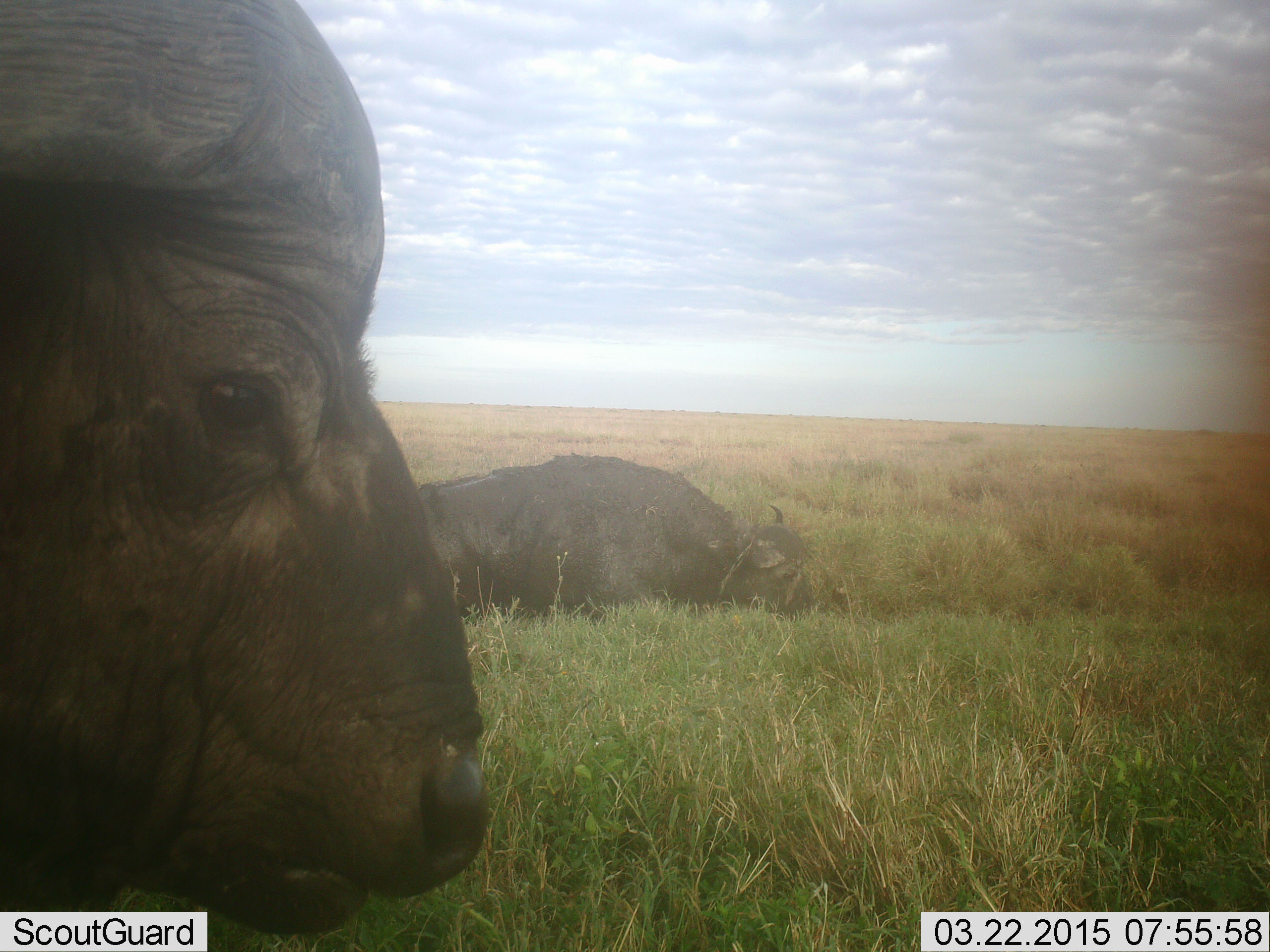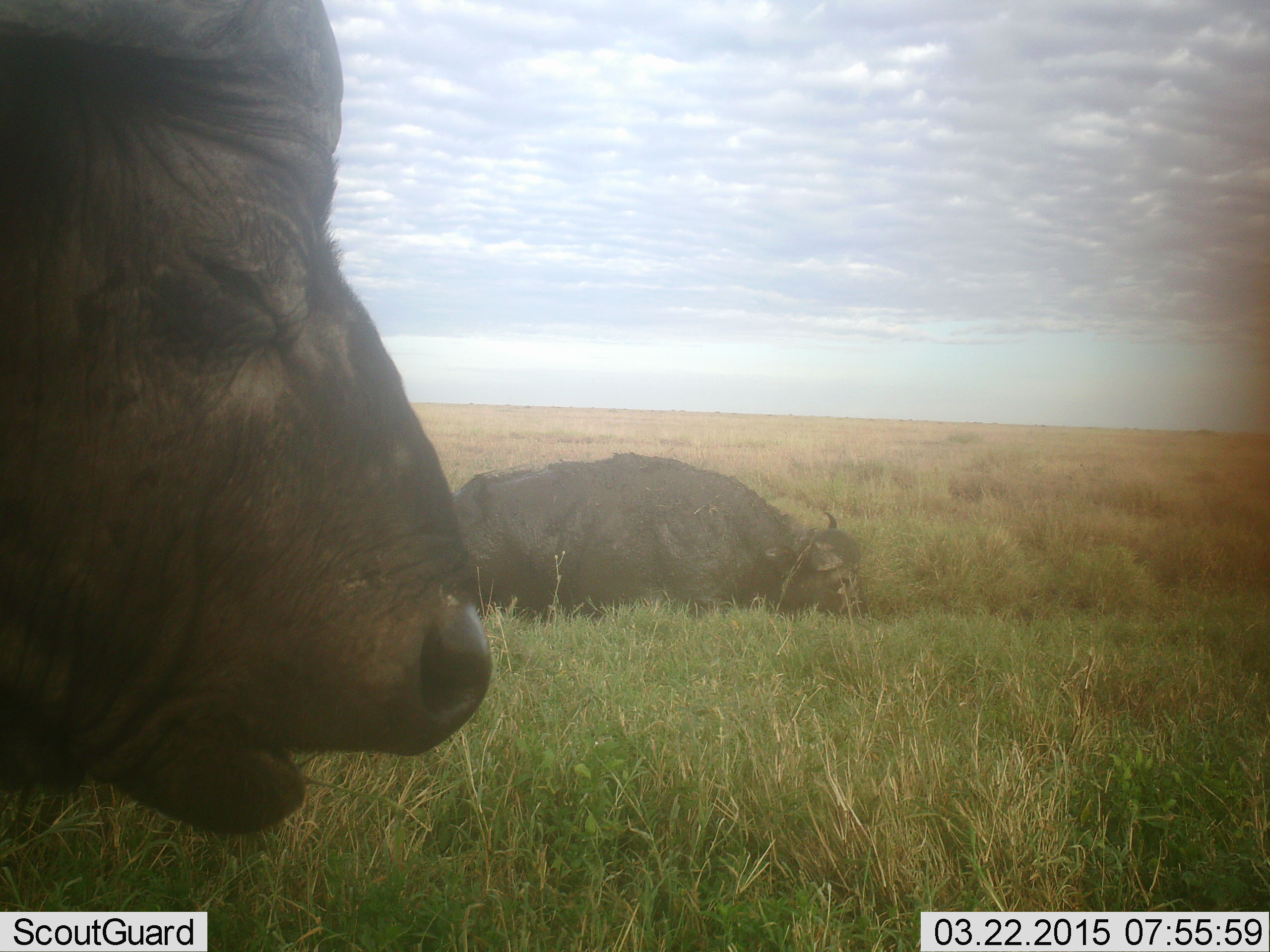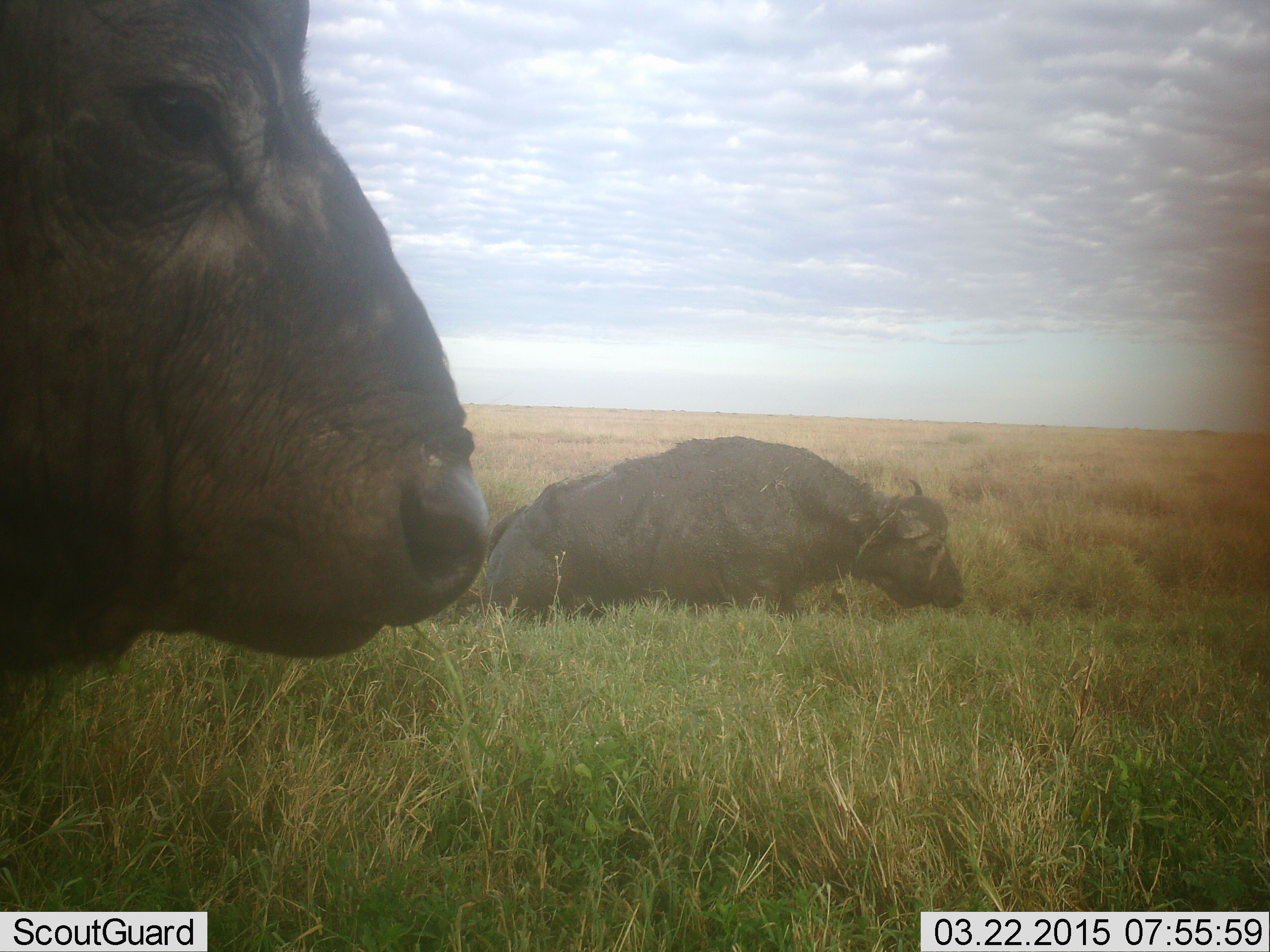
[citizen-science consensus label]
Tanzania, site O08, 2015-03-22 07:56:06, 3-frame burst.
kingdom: Animalia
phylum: Chordata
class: Mammalia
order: Artiodactyla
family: Bovidae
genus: Syncerus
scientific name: Syncerus caffer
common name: cape buffalo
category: buffalo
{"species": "buffalo (cape buffalo) (Syncerus caffer)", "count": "2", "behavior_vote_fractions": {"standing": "70%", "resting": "30%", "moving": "60%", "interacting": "0%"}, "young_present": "0%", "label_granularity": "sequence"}